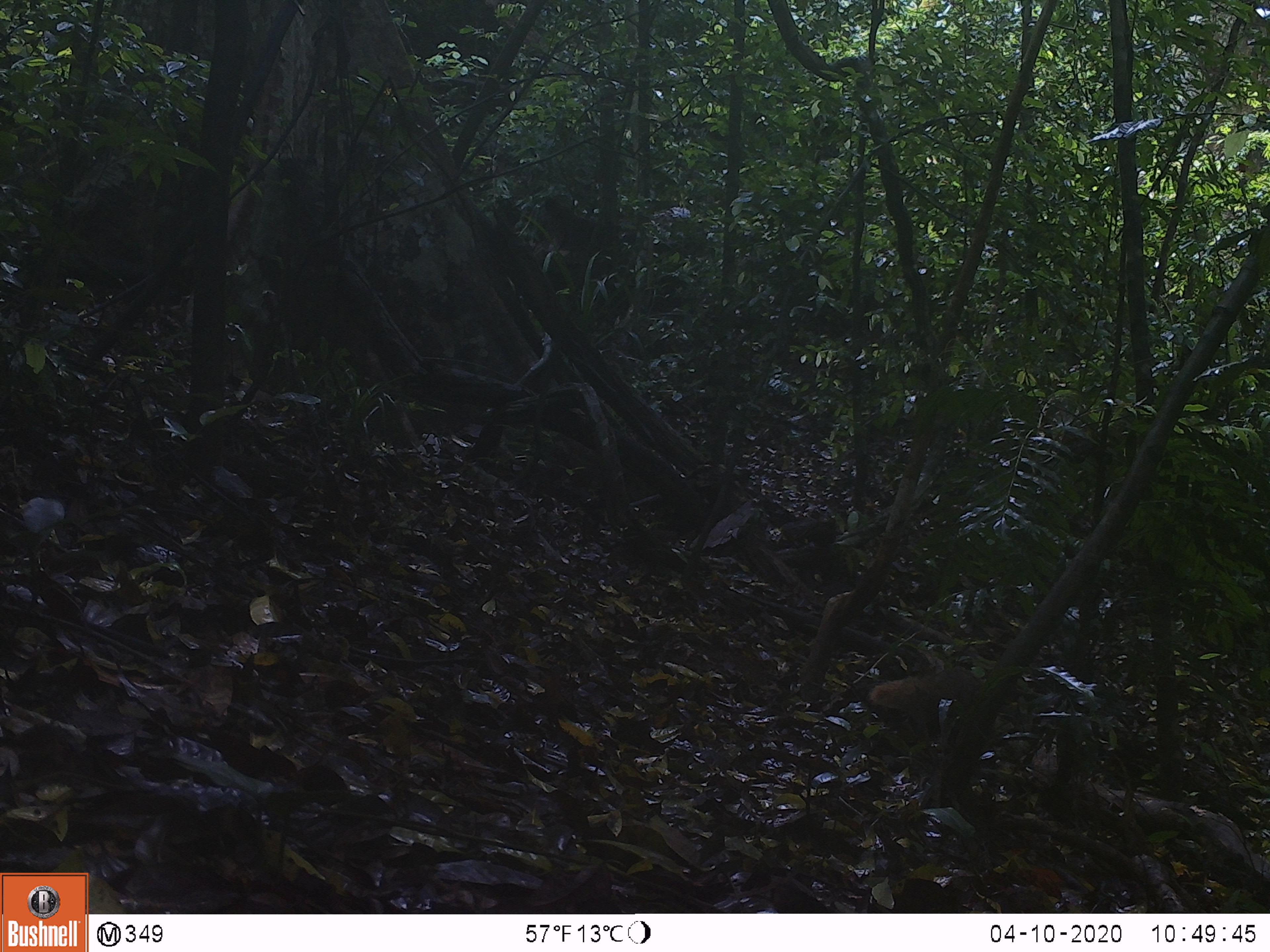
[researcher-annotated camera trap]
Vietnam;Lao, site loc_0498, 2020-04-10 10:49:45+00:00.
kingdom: Animalia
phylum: Chordata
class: Mammalia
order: Carnivora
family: Herpestidae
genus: Urva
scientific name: Urva urva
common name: crab-eating mongoose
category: crab eating mongoose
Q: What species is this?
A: Crab eating mongoose (crab-eating mongoose) (Urva urva).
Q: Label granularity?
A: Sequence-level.